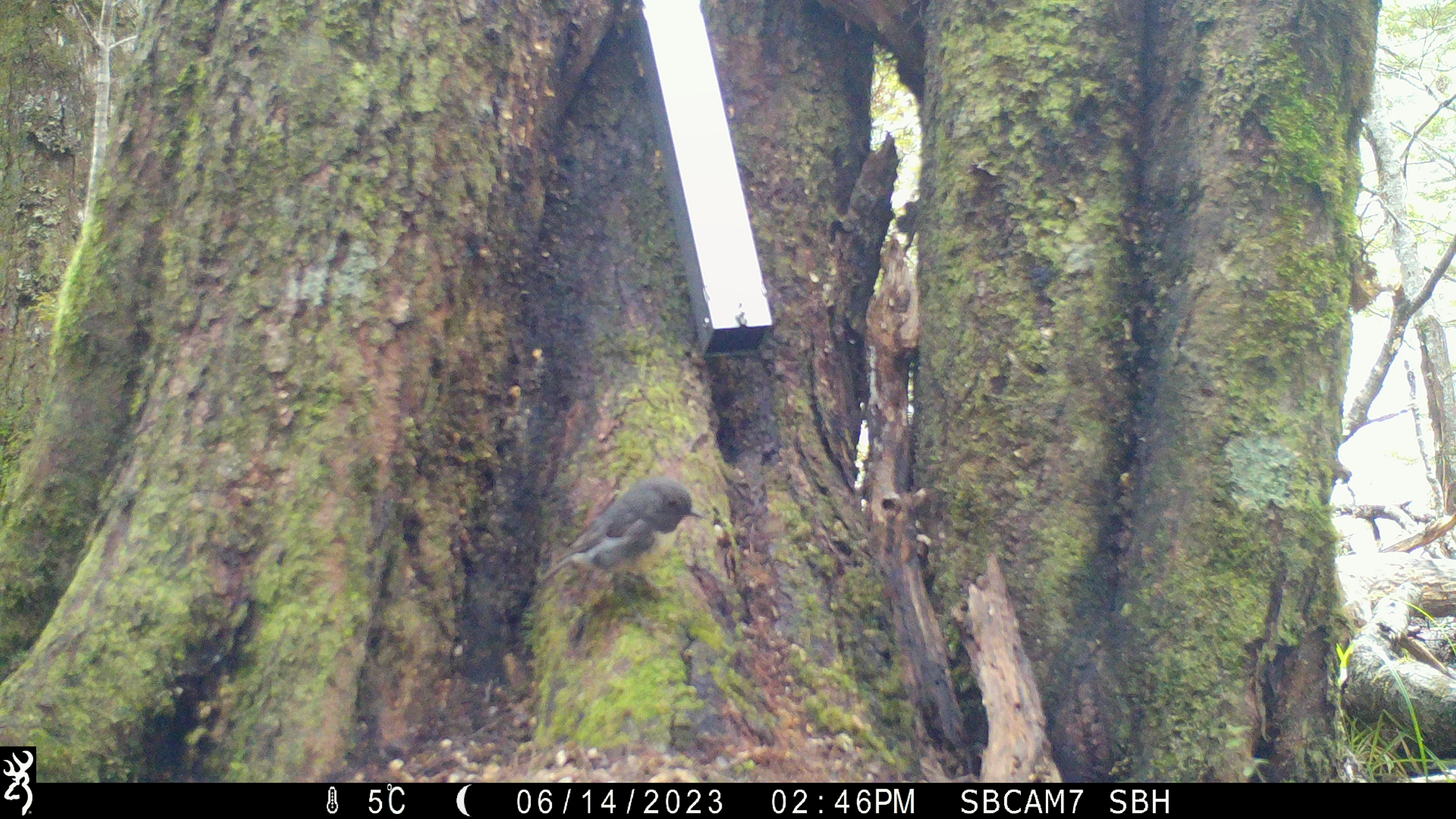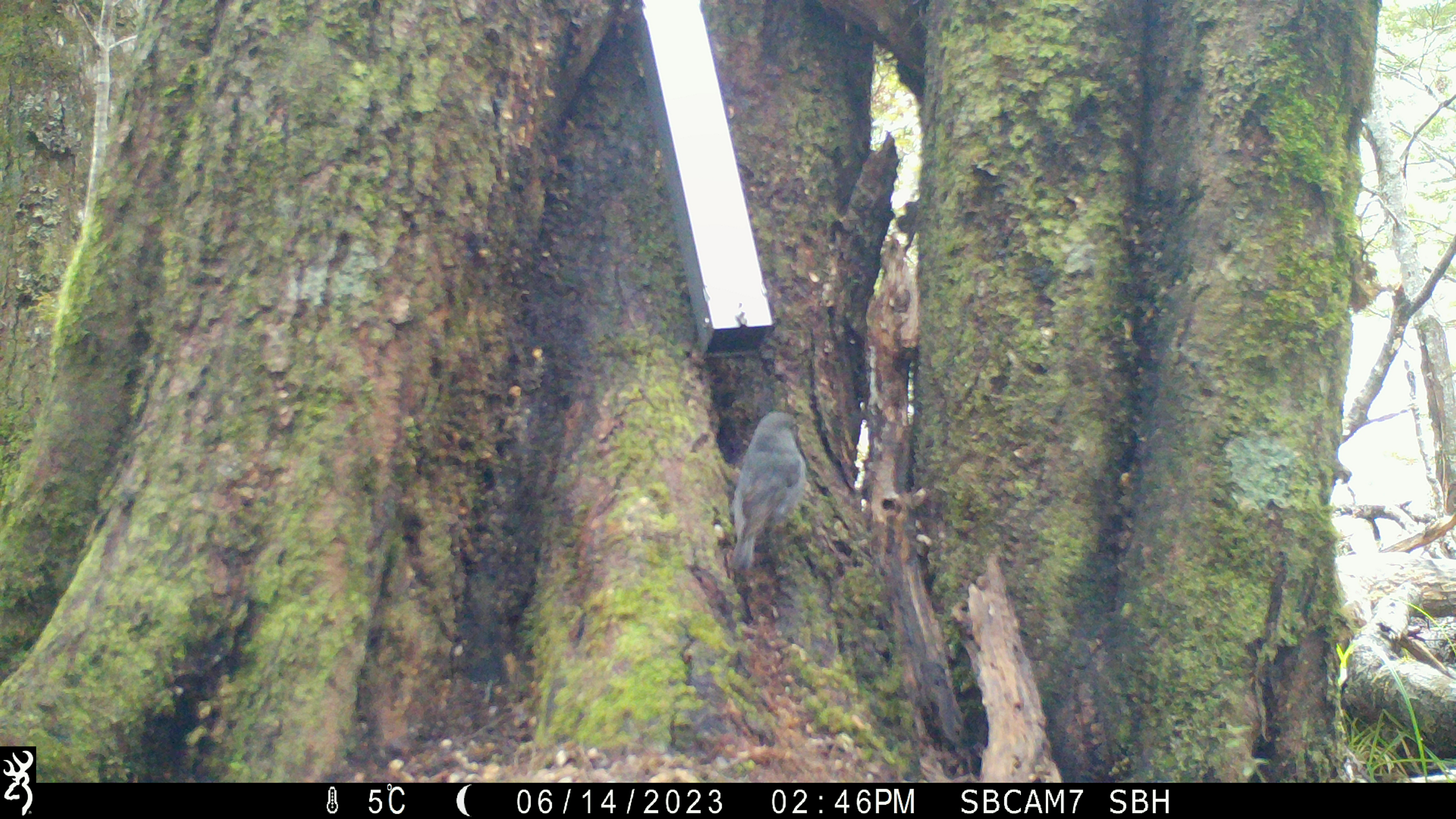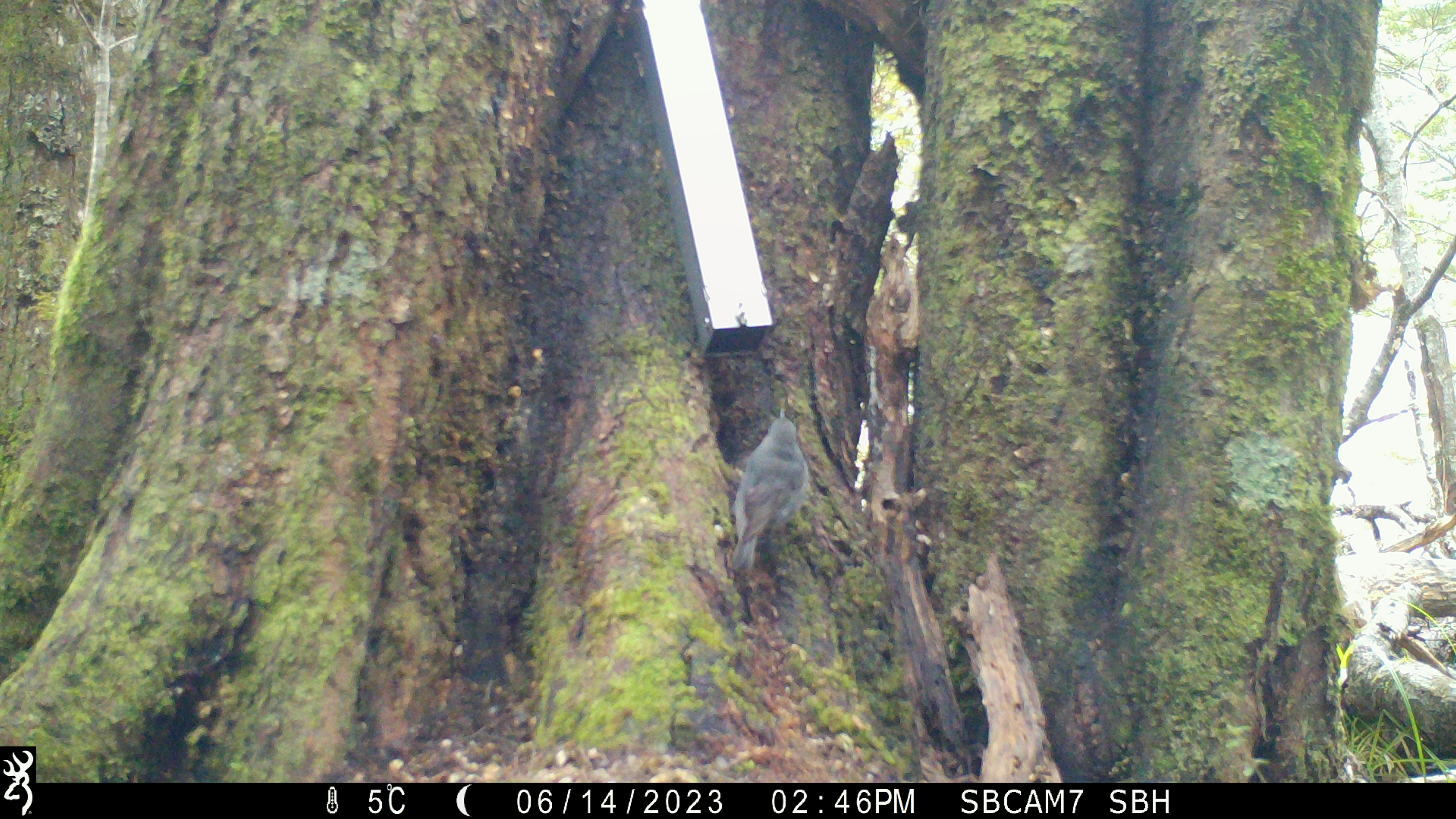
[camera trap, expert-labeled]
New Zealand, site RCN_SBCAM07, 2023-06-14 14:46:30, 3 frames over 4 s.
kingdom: Animalia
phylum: Chordata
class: Aves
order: Passeriformes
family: Petroicidae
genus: Petroica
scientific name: Petroica australis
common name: new zealand robin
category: robin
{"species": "robin (new zealand robin) (Petroica australis)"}